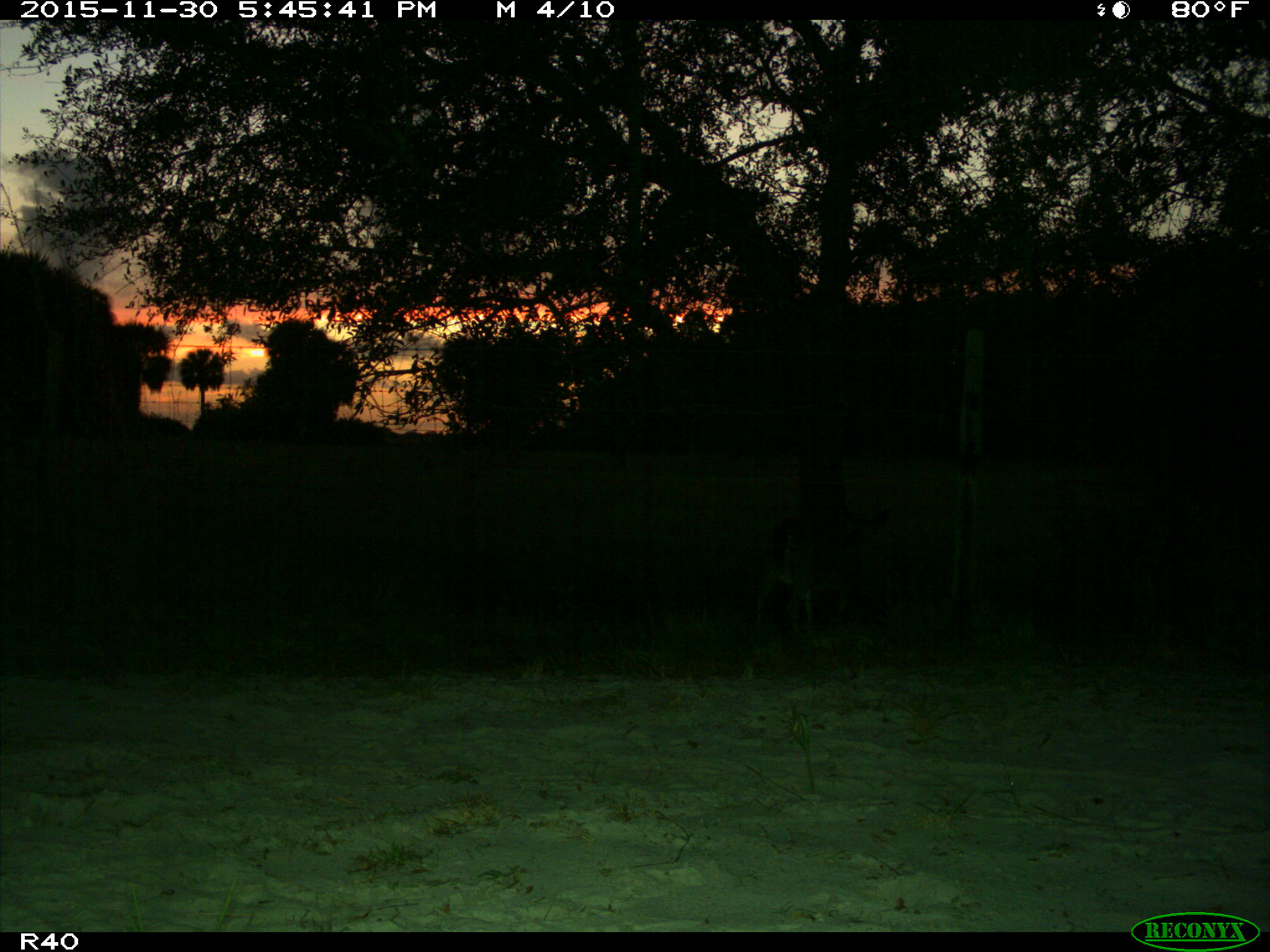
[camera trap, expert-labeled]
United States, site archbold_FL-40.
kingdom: Animalia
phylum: Chordata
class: Mammalia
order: Artiodactyla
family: Cervidae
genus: Odocoileus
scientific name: Odocoileus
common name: deer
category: unidentified deer